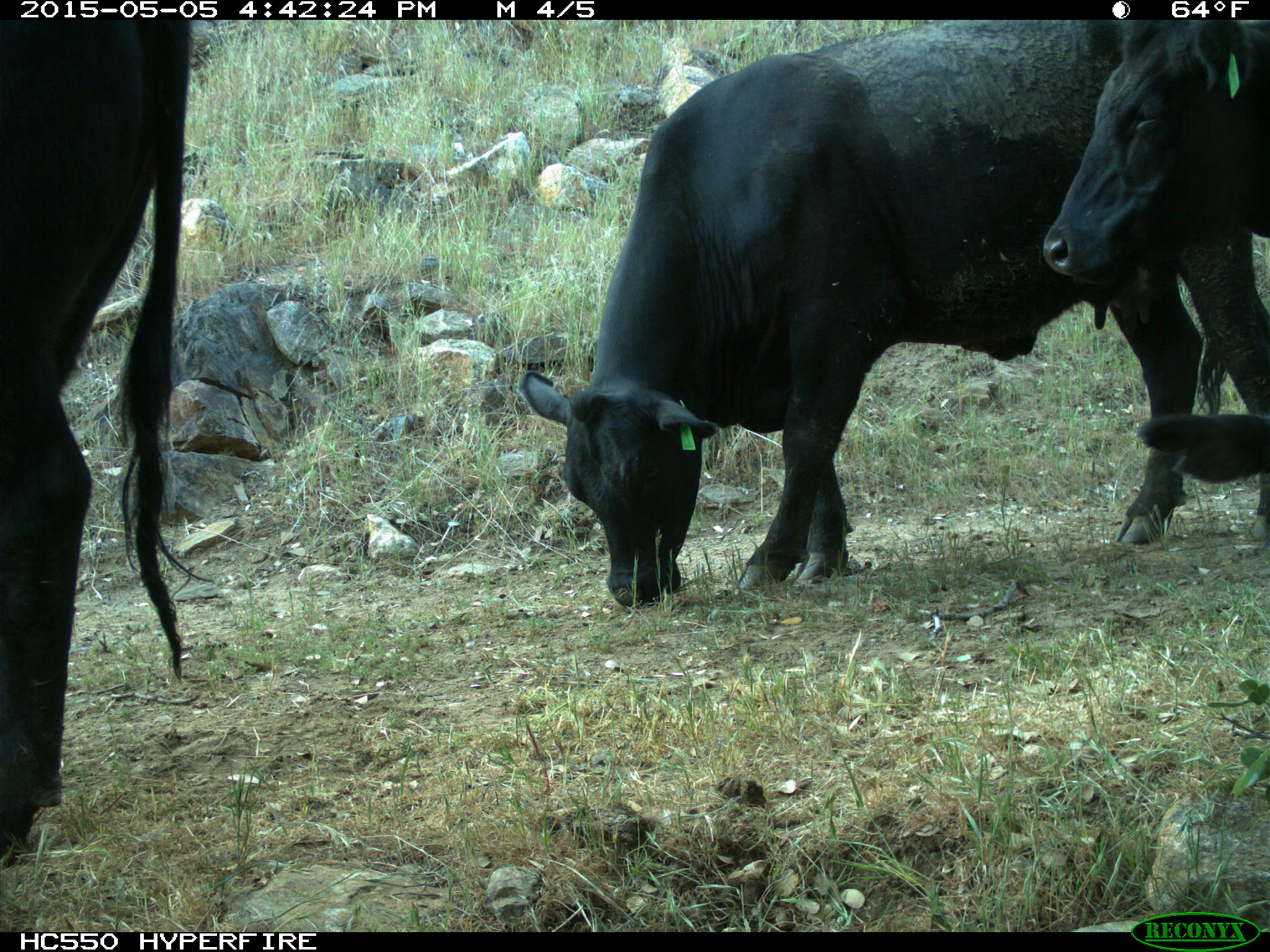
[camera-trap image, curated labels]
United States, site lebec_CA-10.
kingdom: Animalia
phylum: Chordata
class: Mammalia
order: Artiodactyla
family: Bovidae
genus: Bos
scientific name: Bos taurus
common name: domestic cow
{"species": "Bos taurus (domestic cow)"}